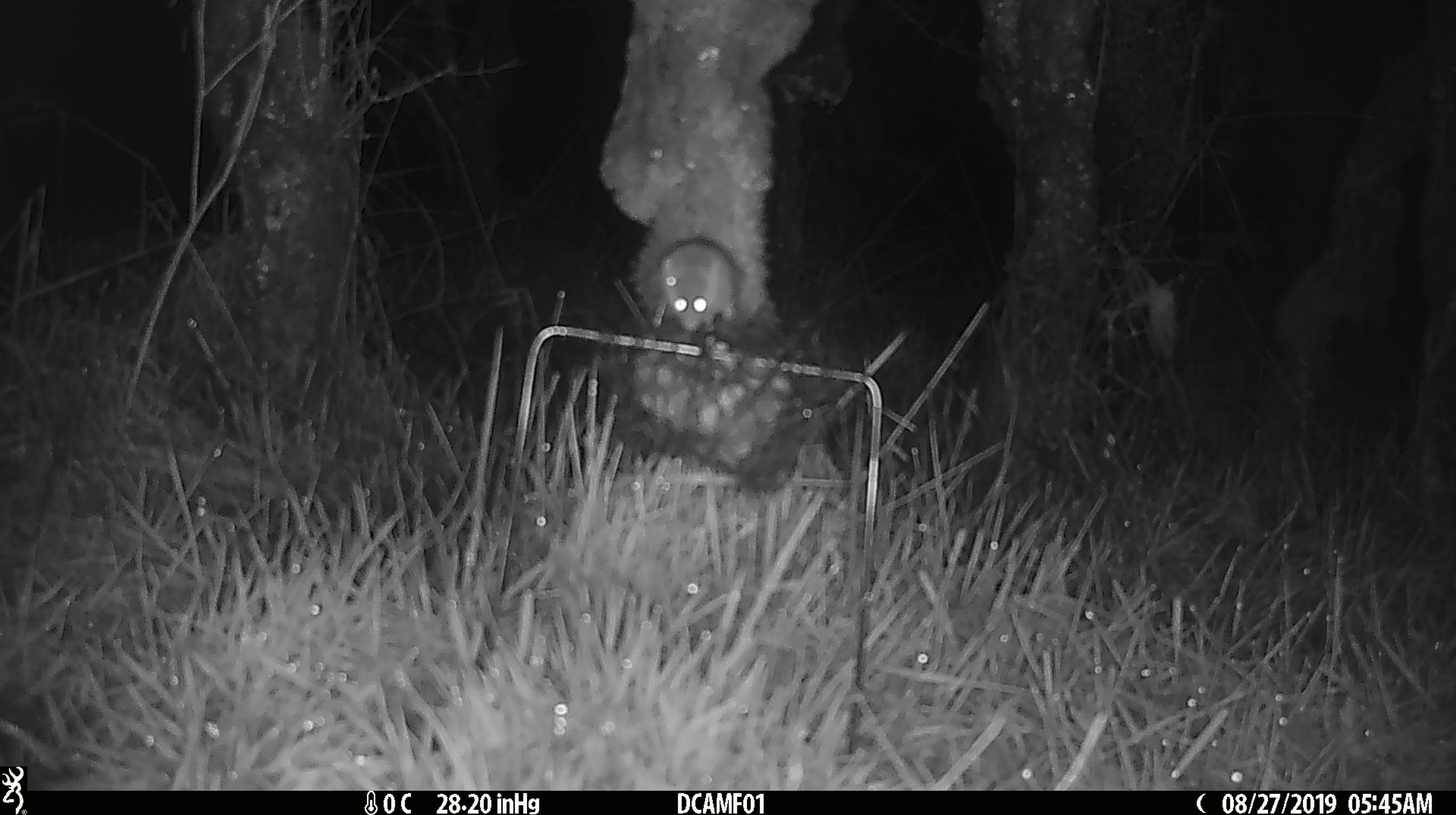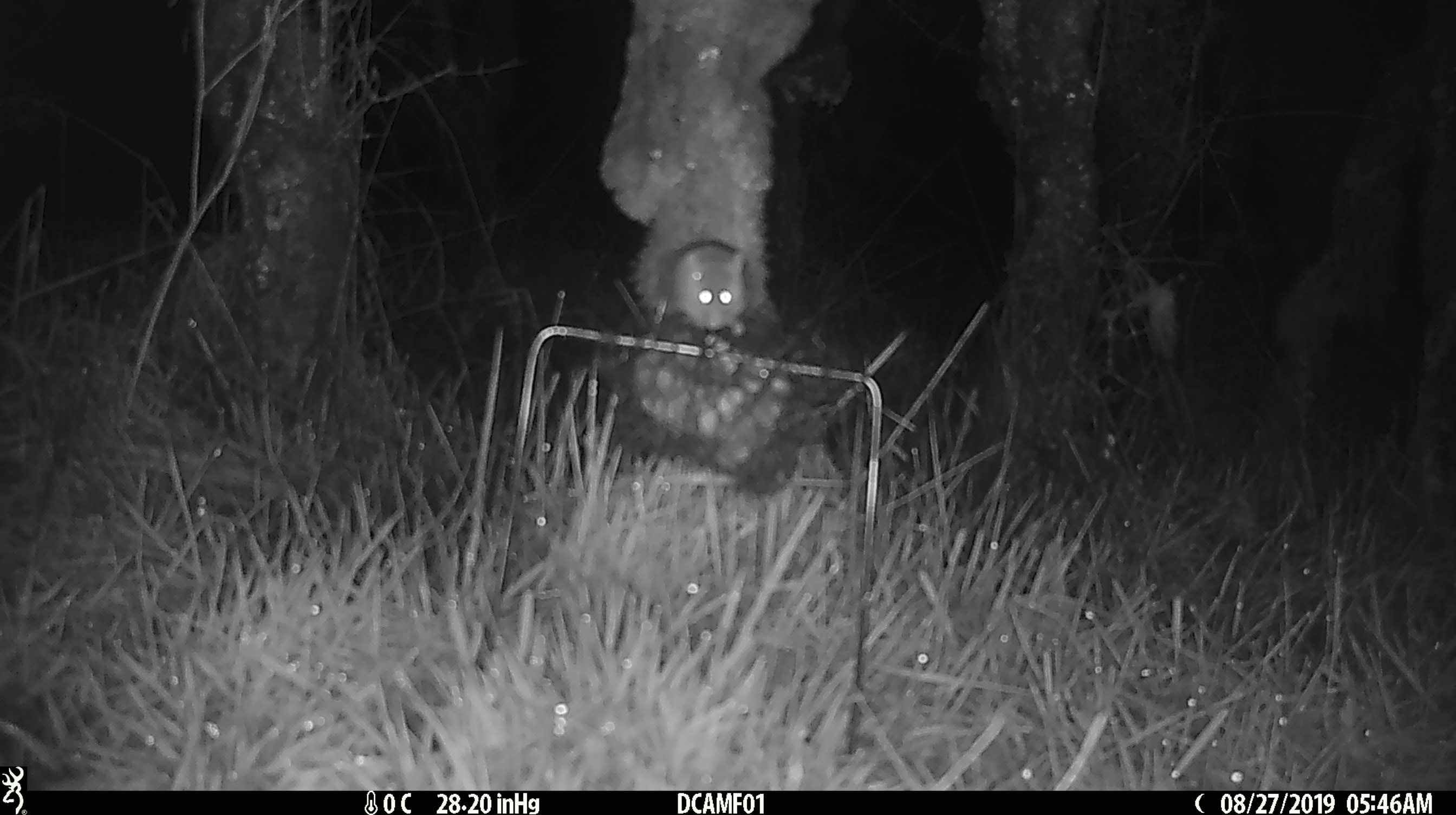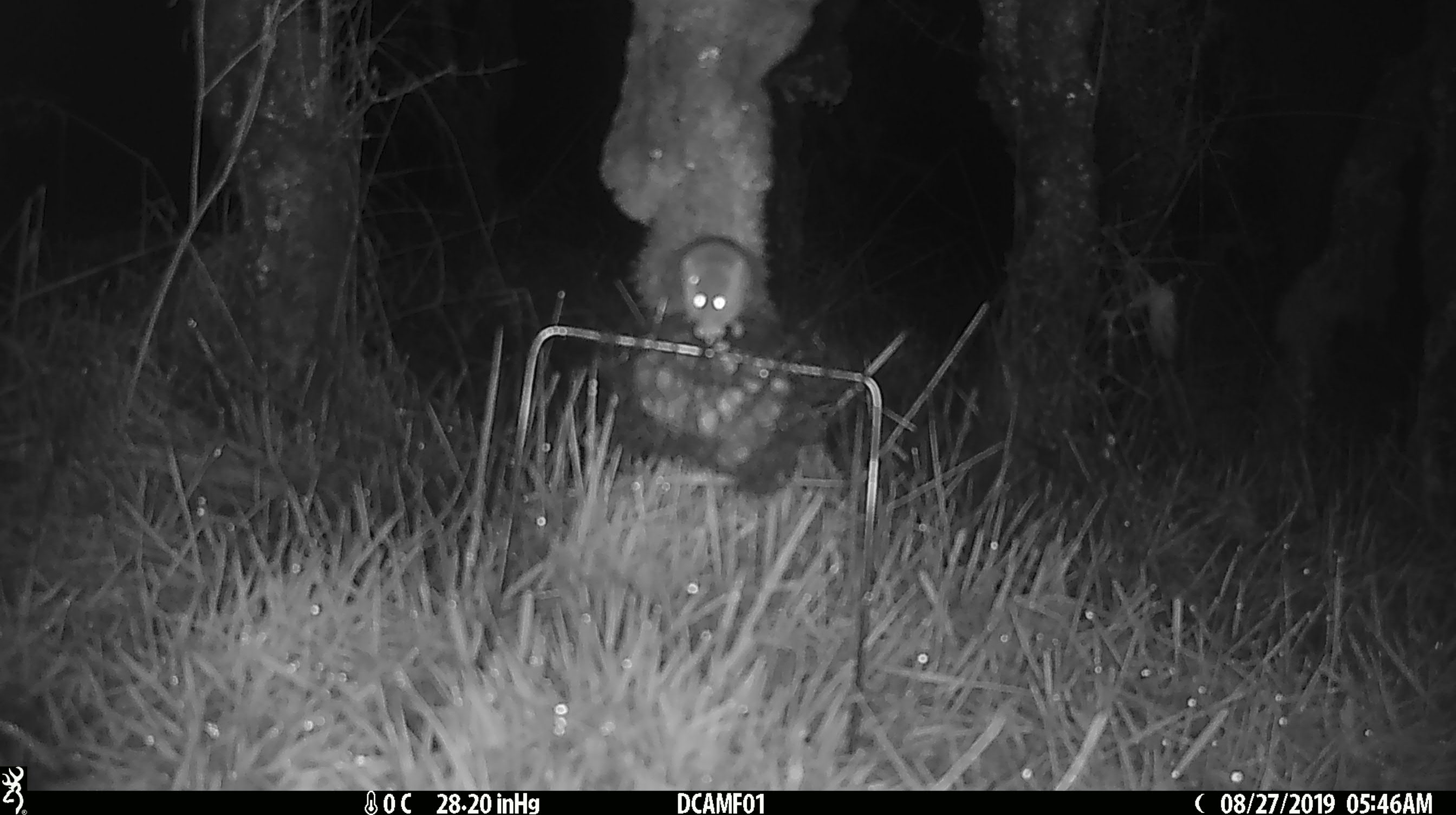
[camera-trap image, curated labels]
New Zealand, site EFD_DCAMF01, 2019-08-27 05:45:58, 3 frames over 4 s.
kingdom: Animalia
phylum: Chordata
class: Mammalia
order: Rodentia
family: Muridae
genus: Mus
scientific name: Mus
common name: mouse